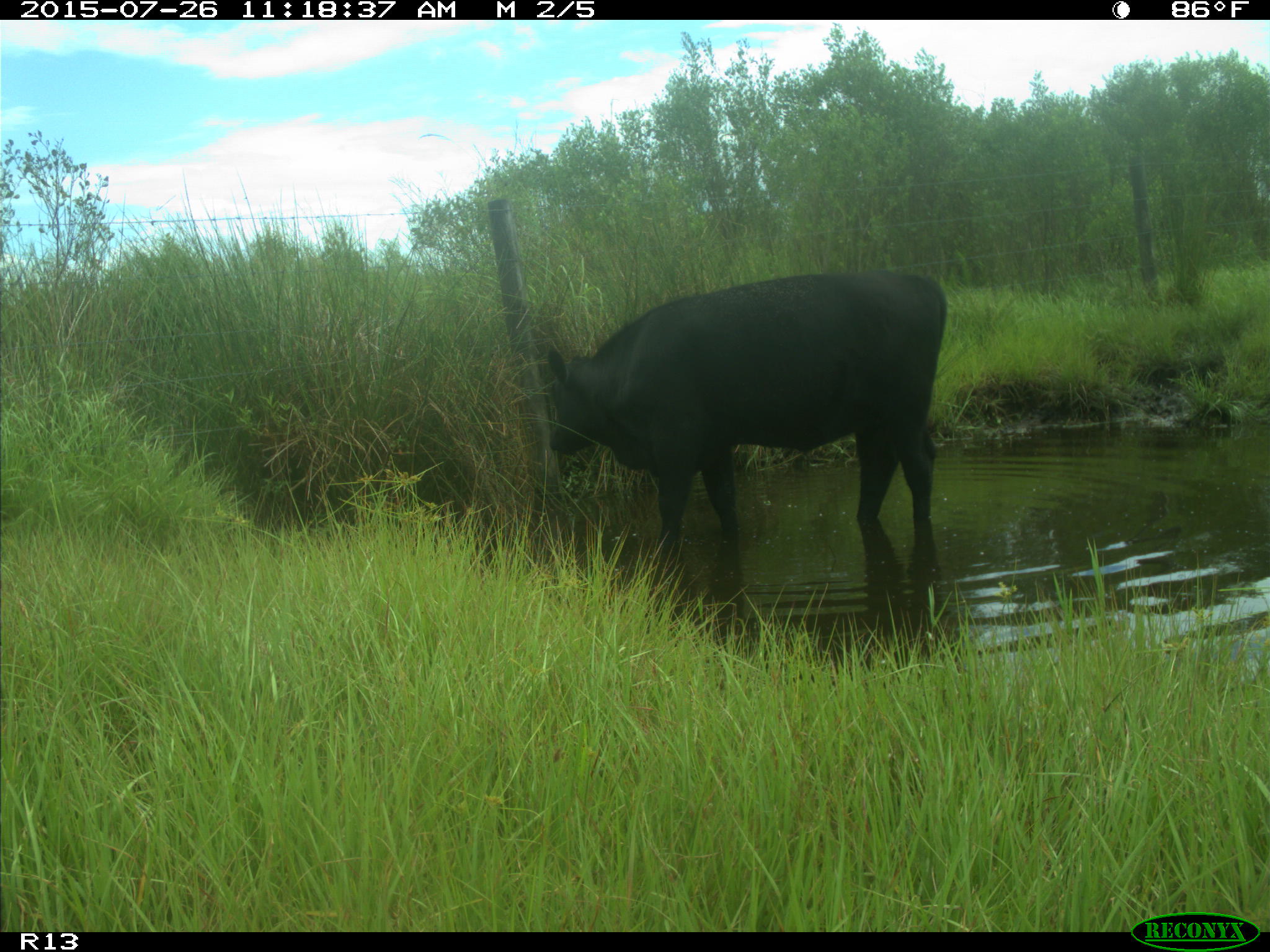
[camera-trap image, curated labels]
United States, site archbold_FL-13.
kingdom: Animalia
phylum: Chordata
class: Mammalia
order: Artiodactyla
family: Bovidae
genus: Bos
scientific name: Bos taurus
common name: domestic cow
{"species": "Bos taurus (domestic cow)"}